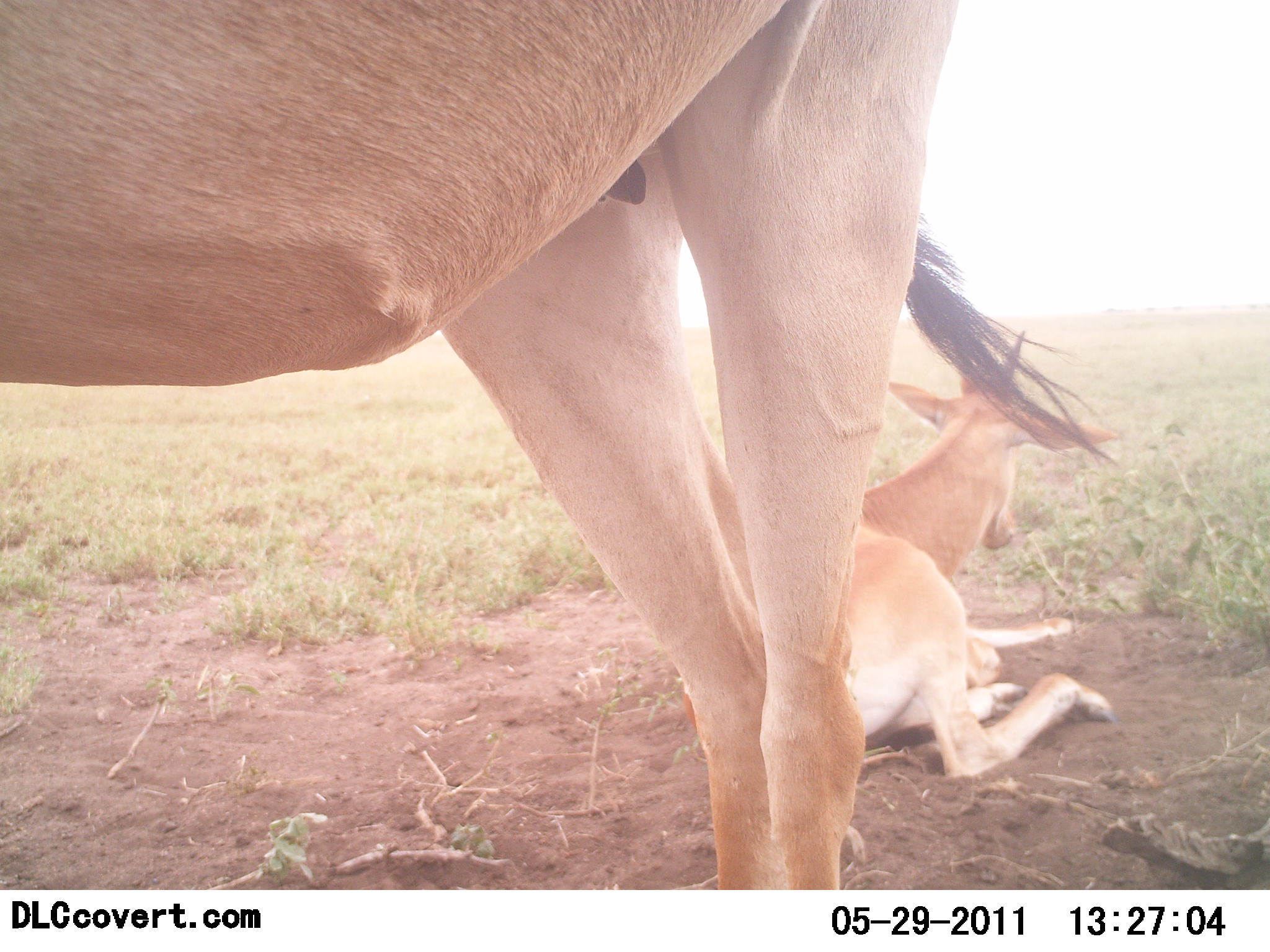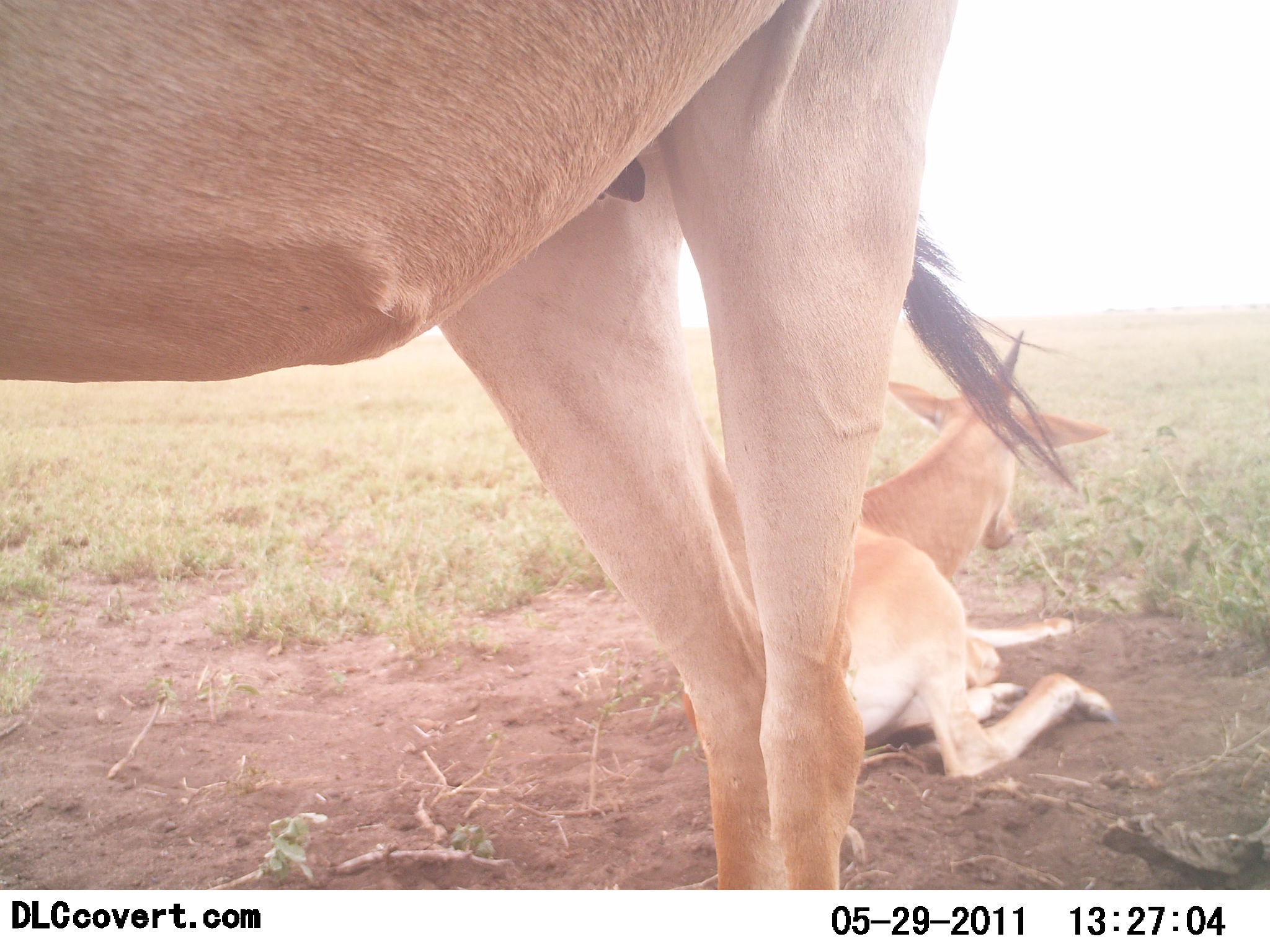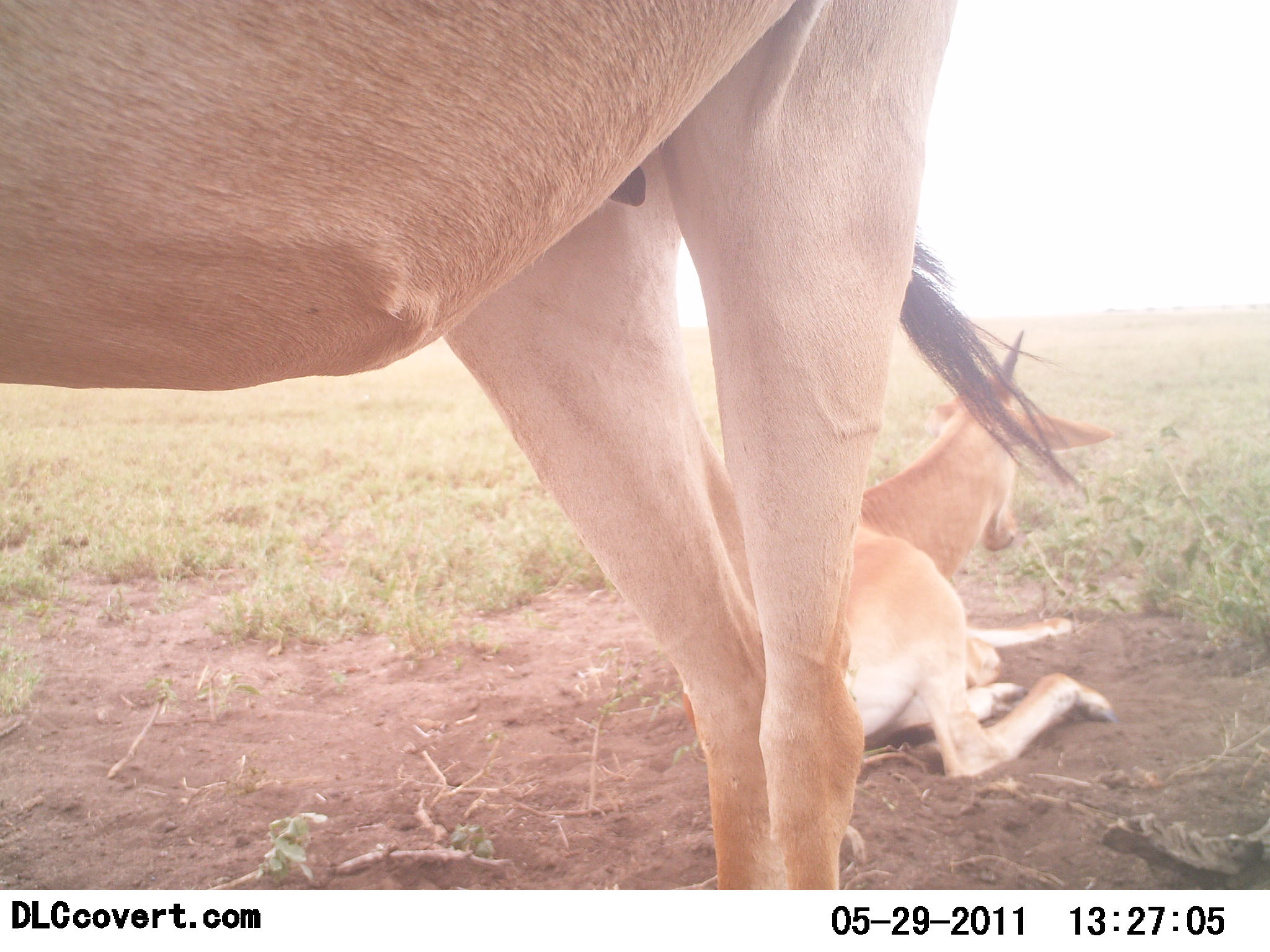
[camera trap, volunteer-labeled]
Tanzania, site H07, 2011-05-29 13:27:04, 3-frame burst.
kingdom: Animalia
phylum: Chordata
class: Mammalia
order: Artiodactyla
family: Bovidae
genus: Nanger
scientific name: Nanger granti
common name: grant's gazelle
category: gazellegrants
Gazellegrants (grant's gazelle) (Nanger granti), count 2. Behavior (volunteer vote fractions): standing 62%, resting 100%, moving 0%, interacting 0%. Young present (vote fraction): 0%. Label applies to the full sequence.